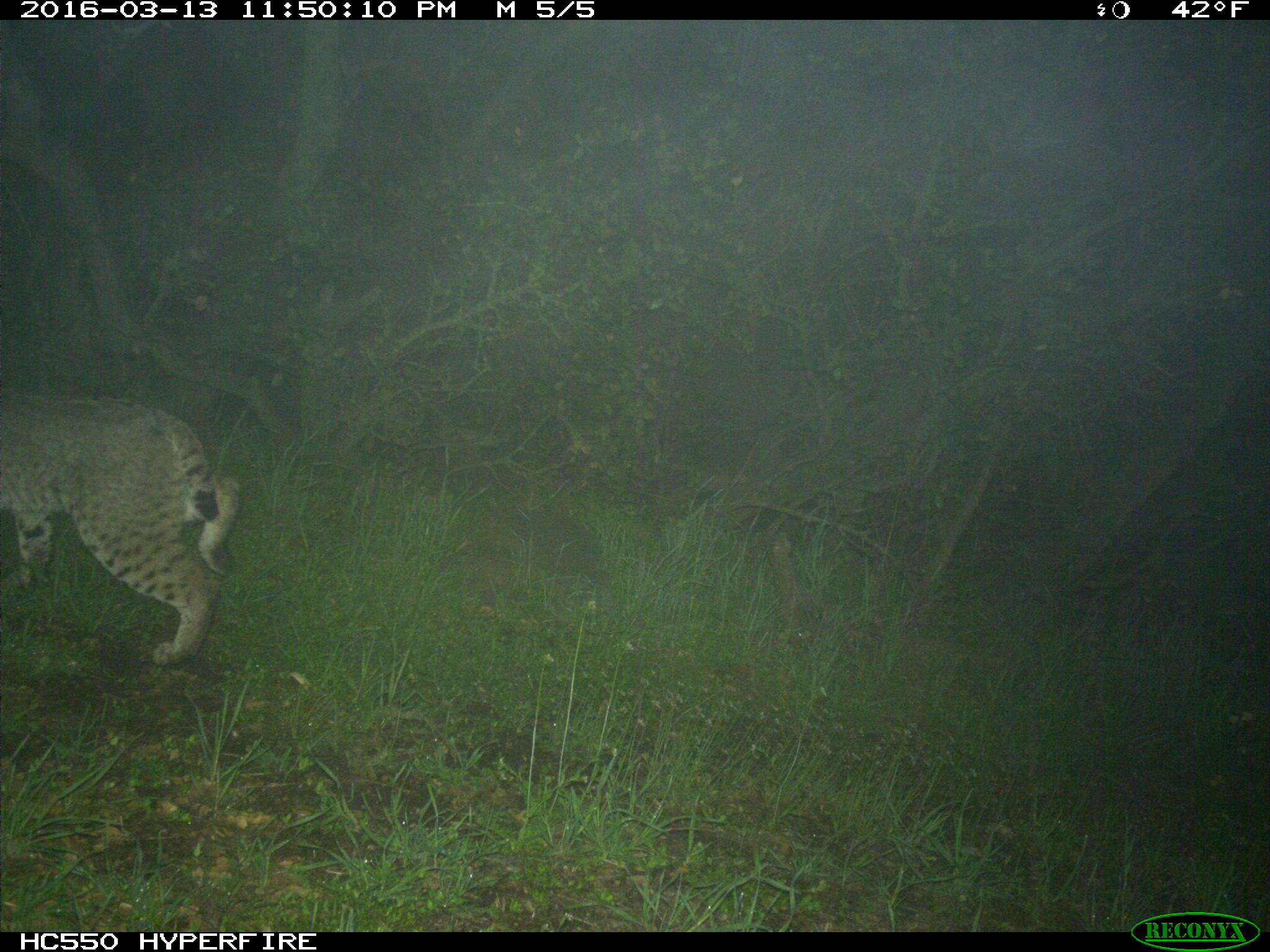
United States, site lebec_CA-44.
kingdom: Animalia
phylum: Chordata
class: Mammalia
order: Carnivora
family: Felidae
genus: Lynx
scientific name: Lynx rufus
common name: bobcat